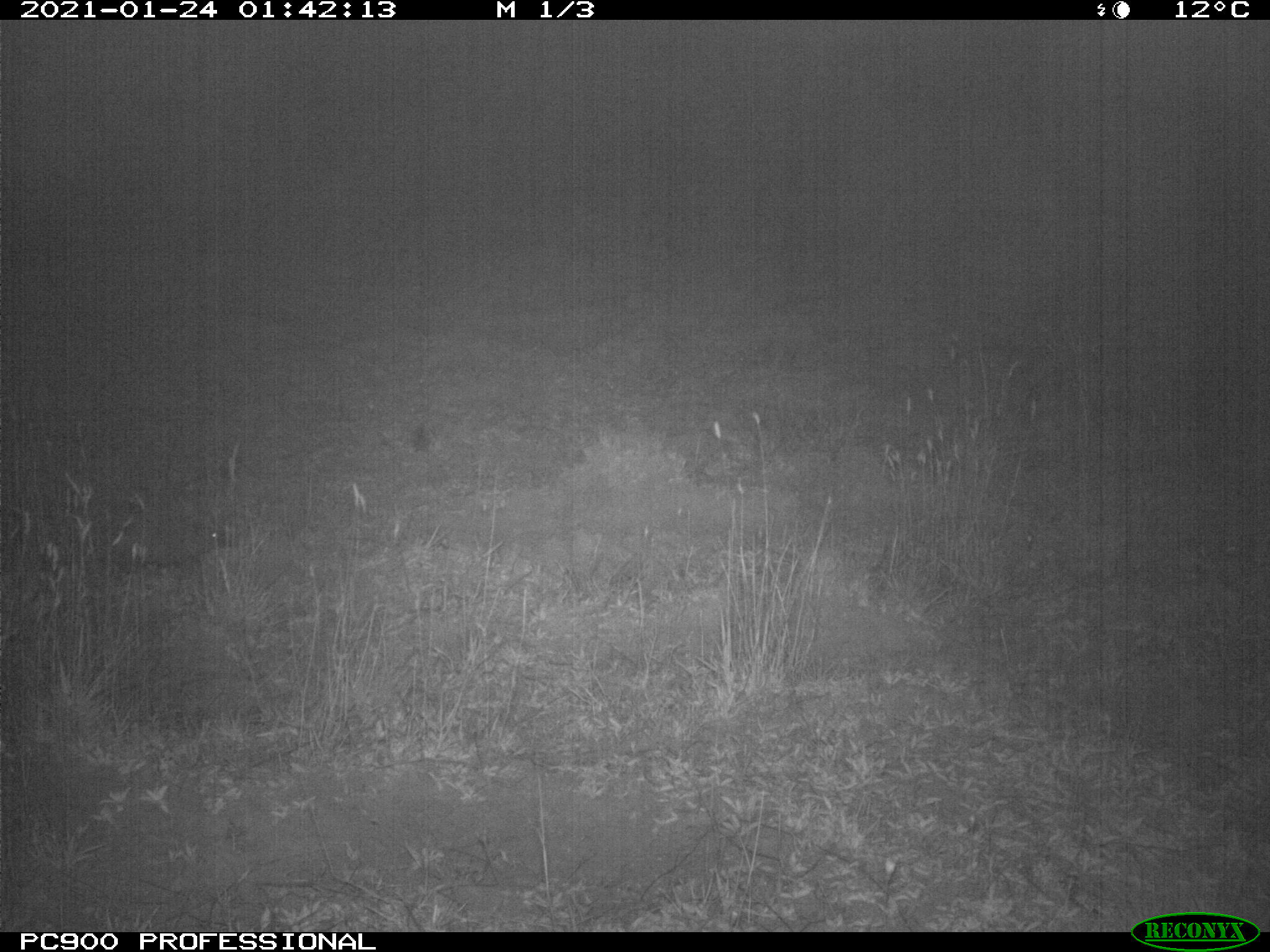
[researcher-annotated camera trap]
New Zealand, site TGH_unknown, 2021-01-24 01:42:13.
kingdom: Animalia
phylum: Chordata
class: Mammalia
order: Eulipotyphla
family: Erinaceidae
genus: Erinaceus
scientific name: Erinaceus europaeus europaeus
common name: european hedgehog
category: hedgehog